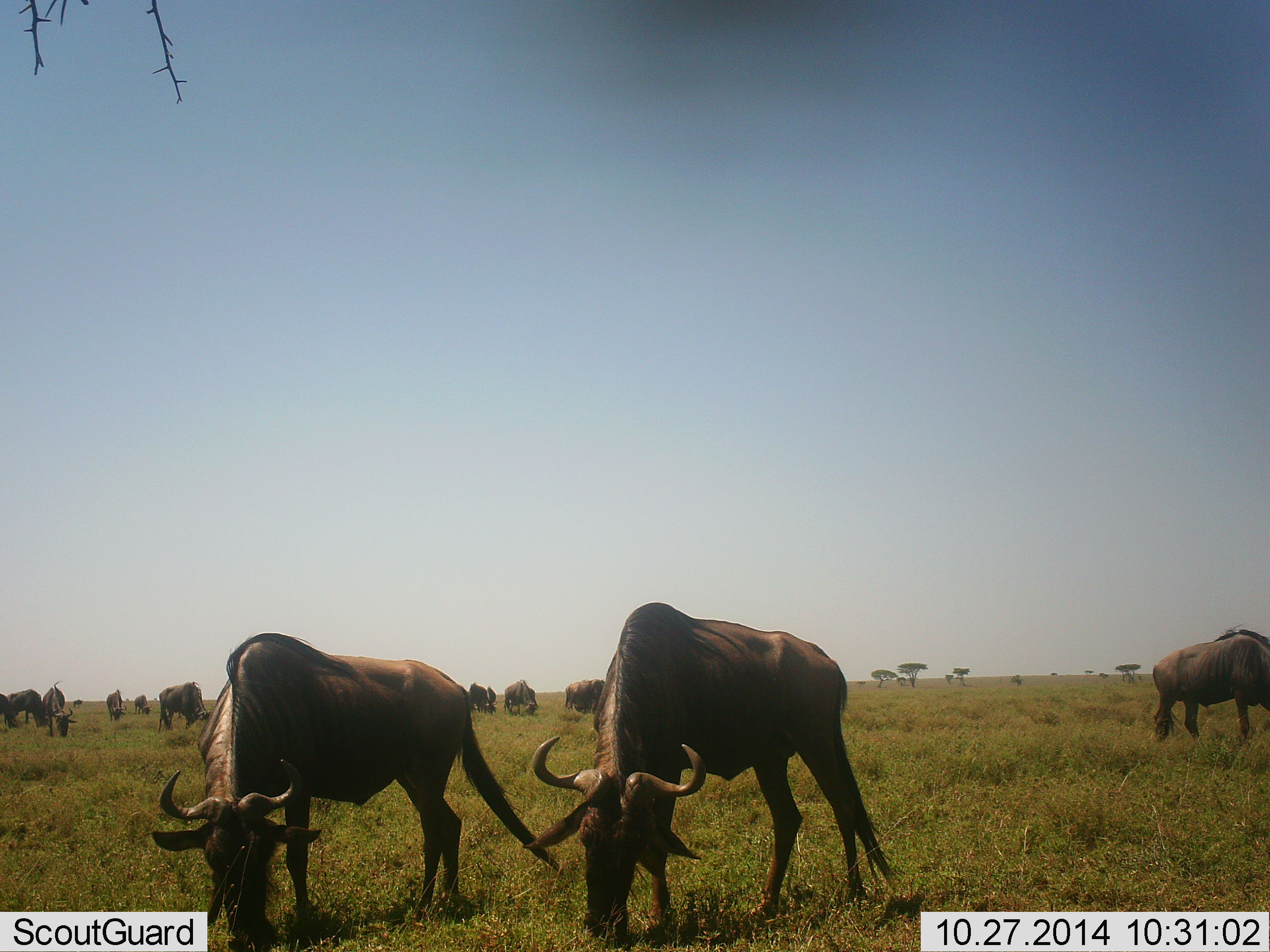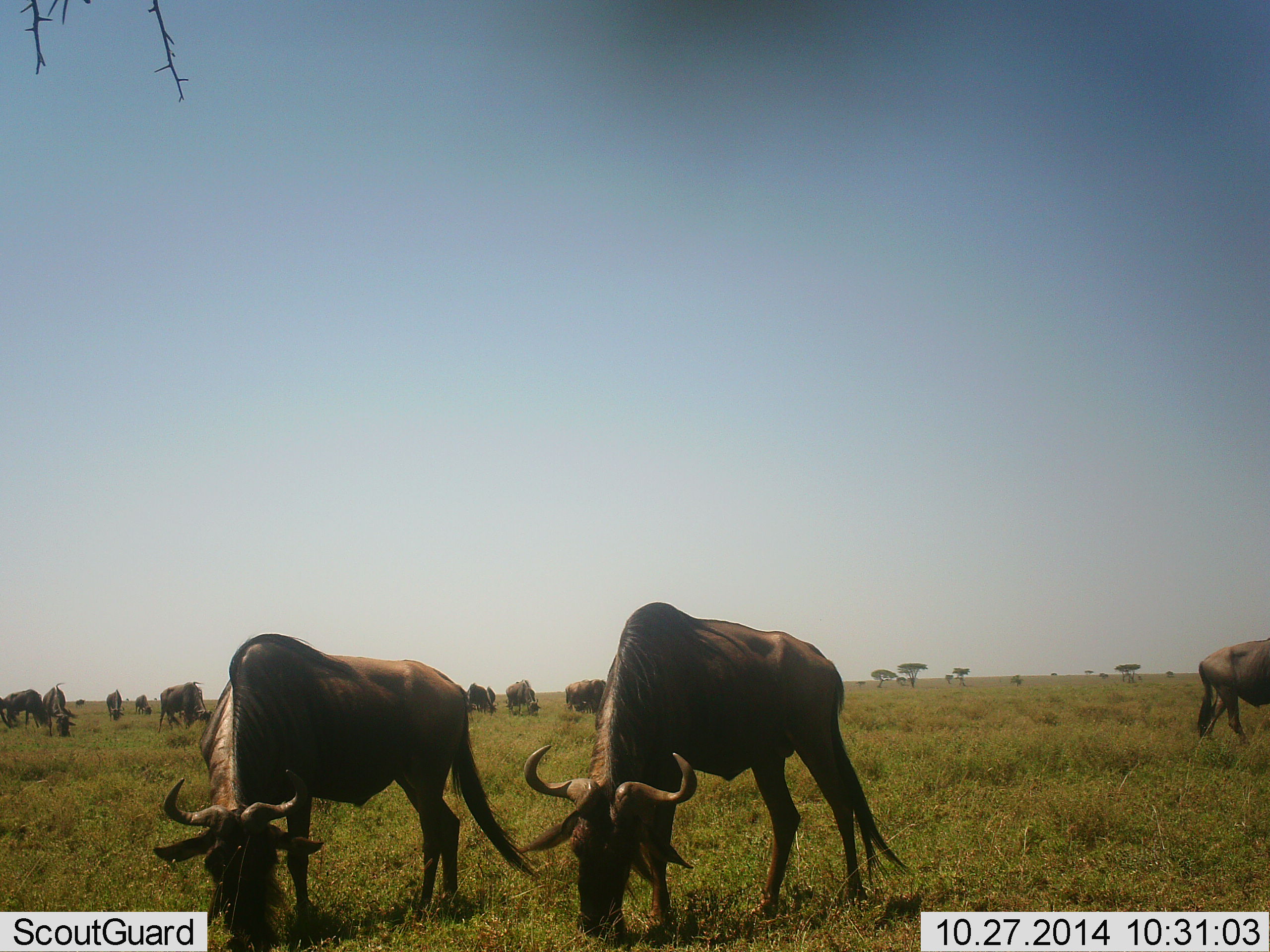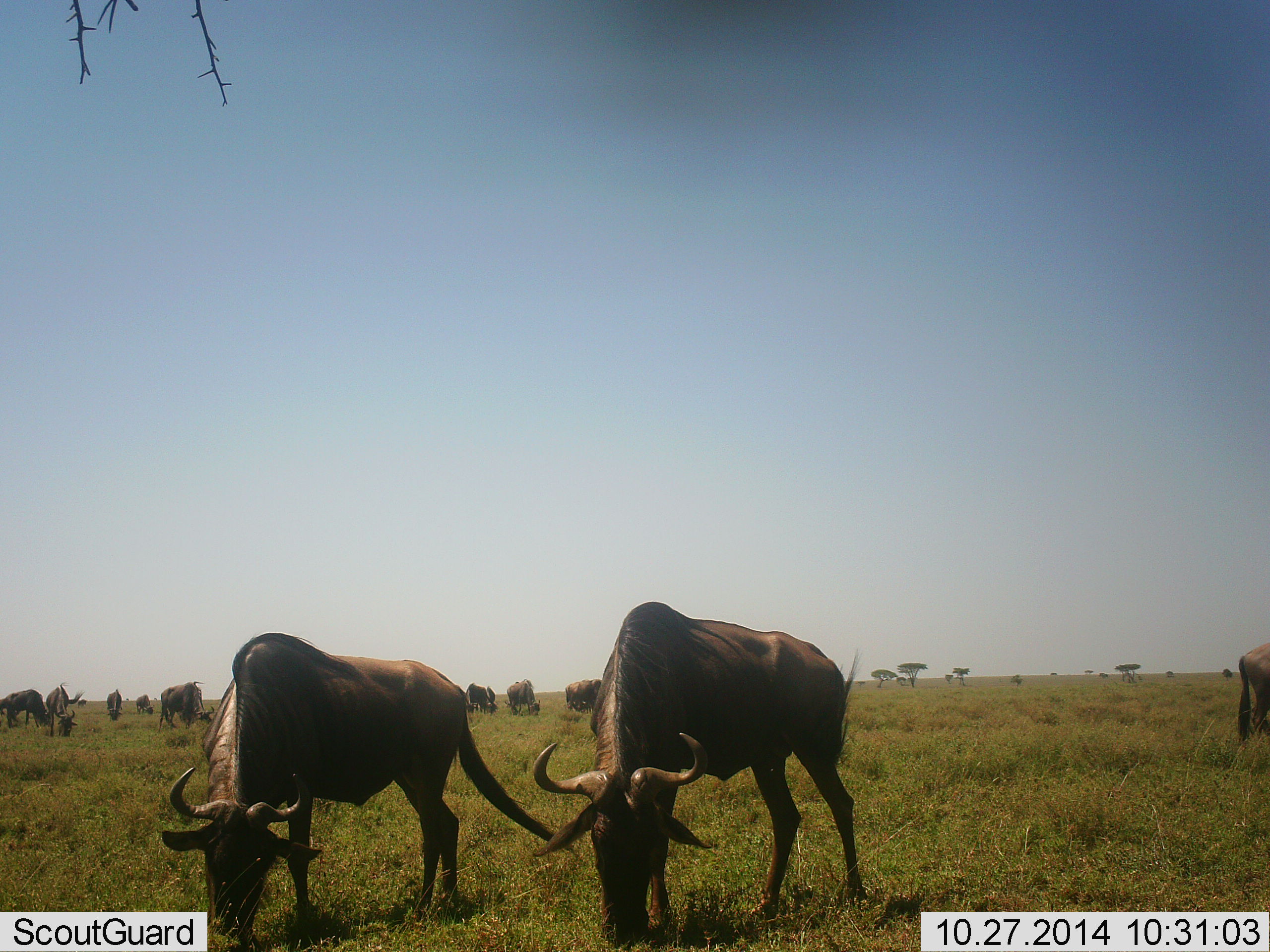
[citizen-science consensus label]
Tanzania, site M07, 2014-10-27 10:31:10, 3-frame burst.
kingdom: Animalia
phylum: Chordata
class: Mammalia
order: Artiodactyla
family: Bovidae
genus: Connochaetes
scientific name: Connochaetes taurinus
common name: blue wildebeest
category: wildebeest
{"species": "wildebeest (blue wildebeest) (Connochaetes taurinus)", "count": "11-50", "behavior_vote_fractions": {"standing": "40%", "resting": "10%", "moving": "30%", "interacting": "0%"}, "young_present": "0%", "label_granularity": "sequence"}